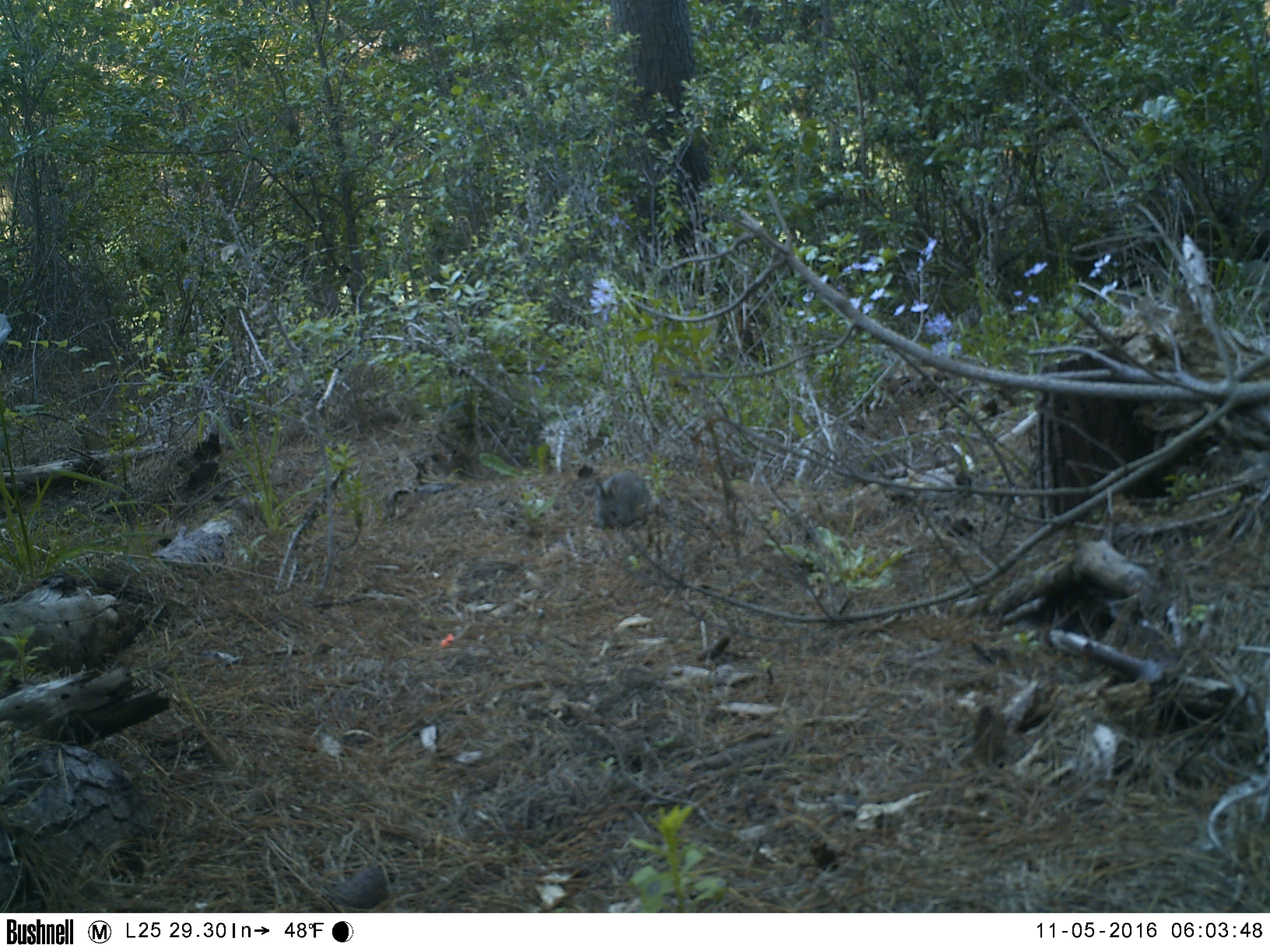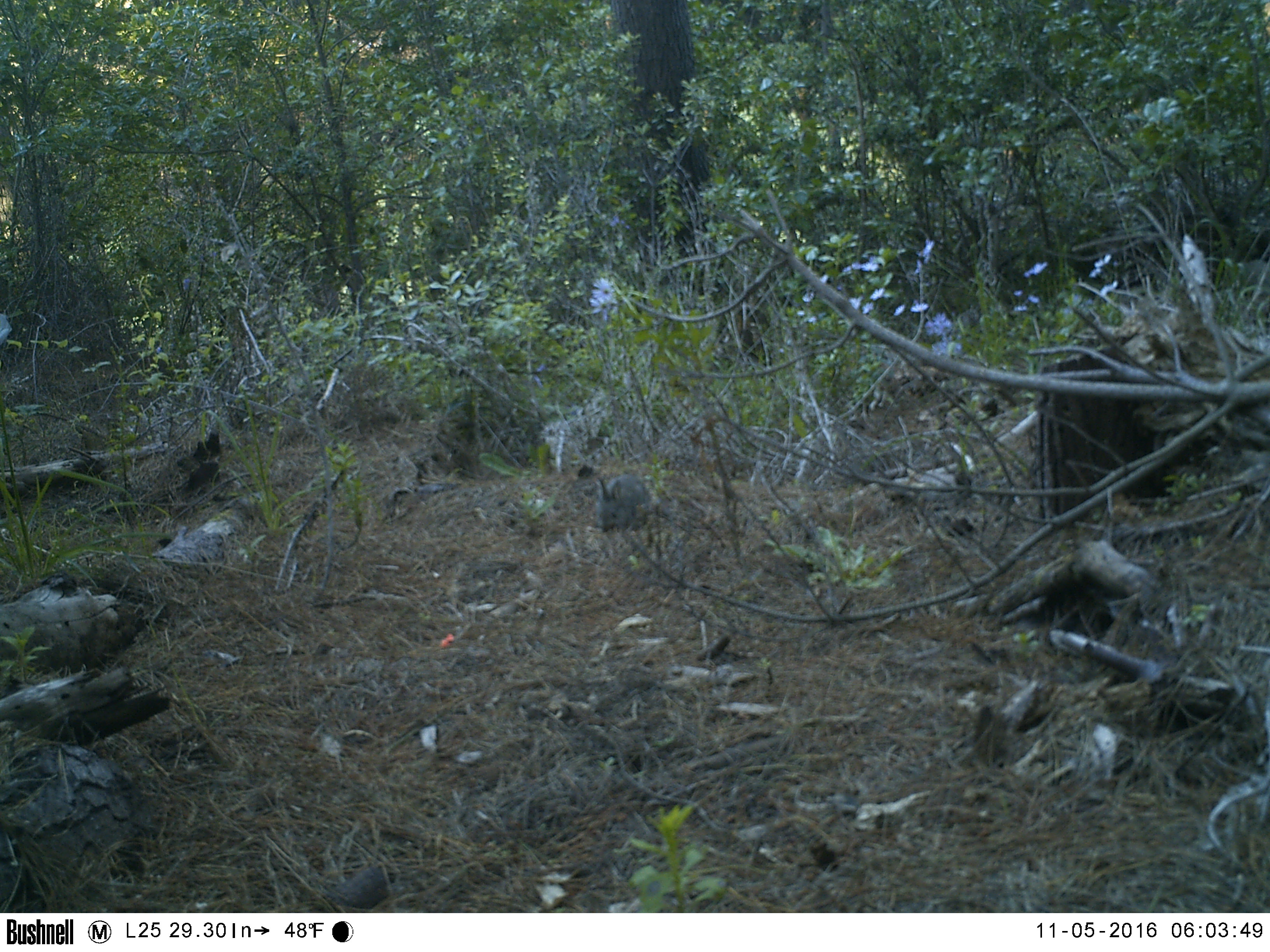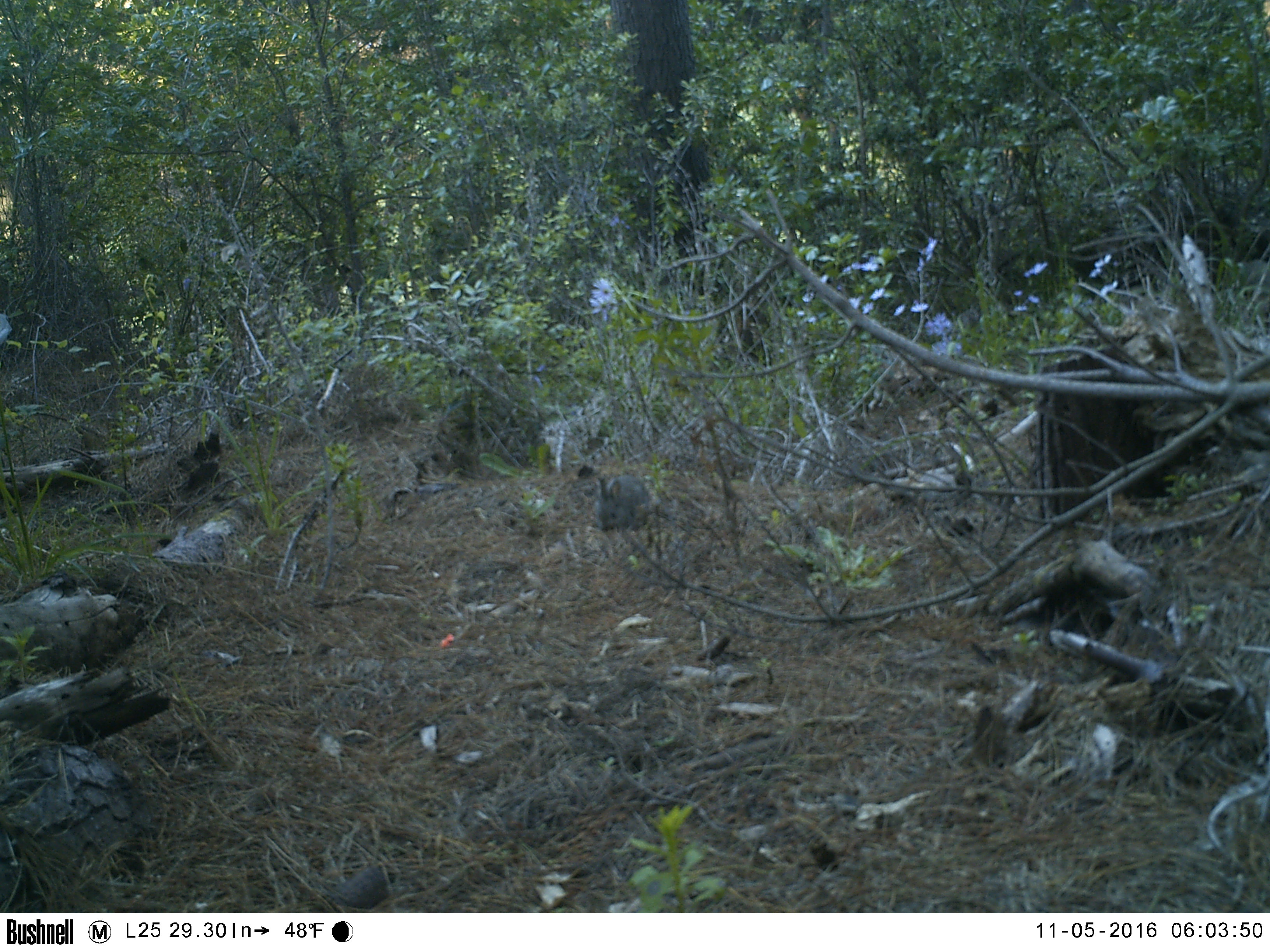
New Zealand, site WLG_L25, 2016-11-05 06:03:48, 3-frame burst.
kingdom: Animalia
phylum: Chordata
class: Mammalia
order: Lagomorpha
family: Leporidae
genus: Oryctolagus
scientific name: Oryctolagus cuniculus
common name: european rabbit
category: rabbit